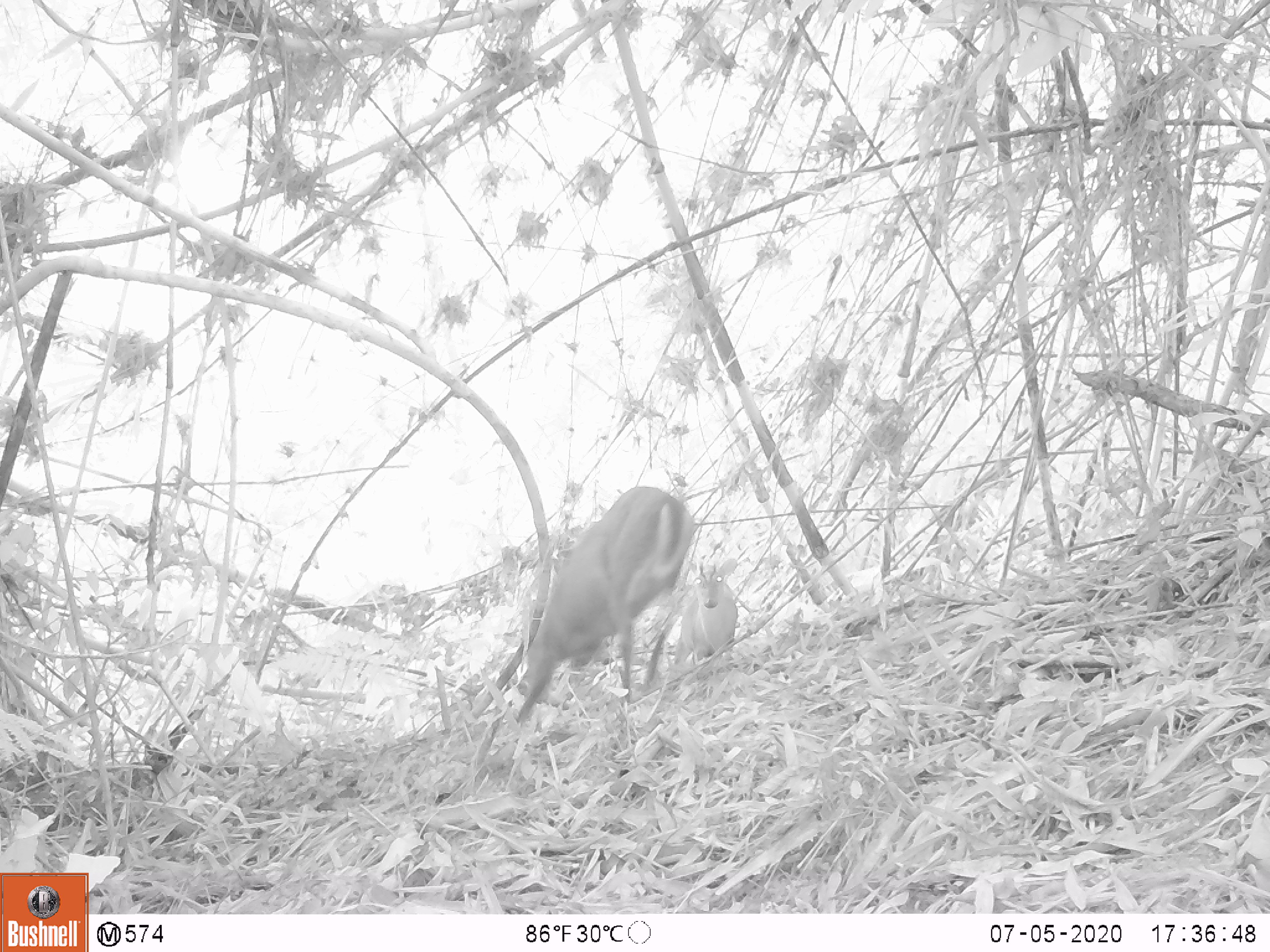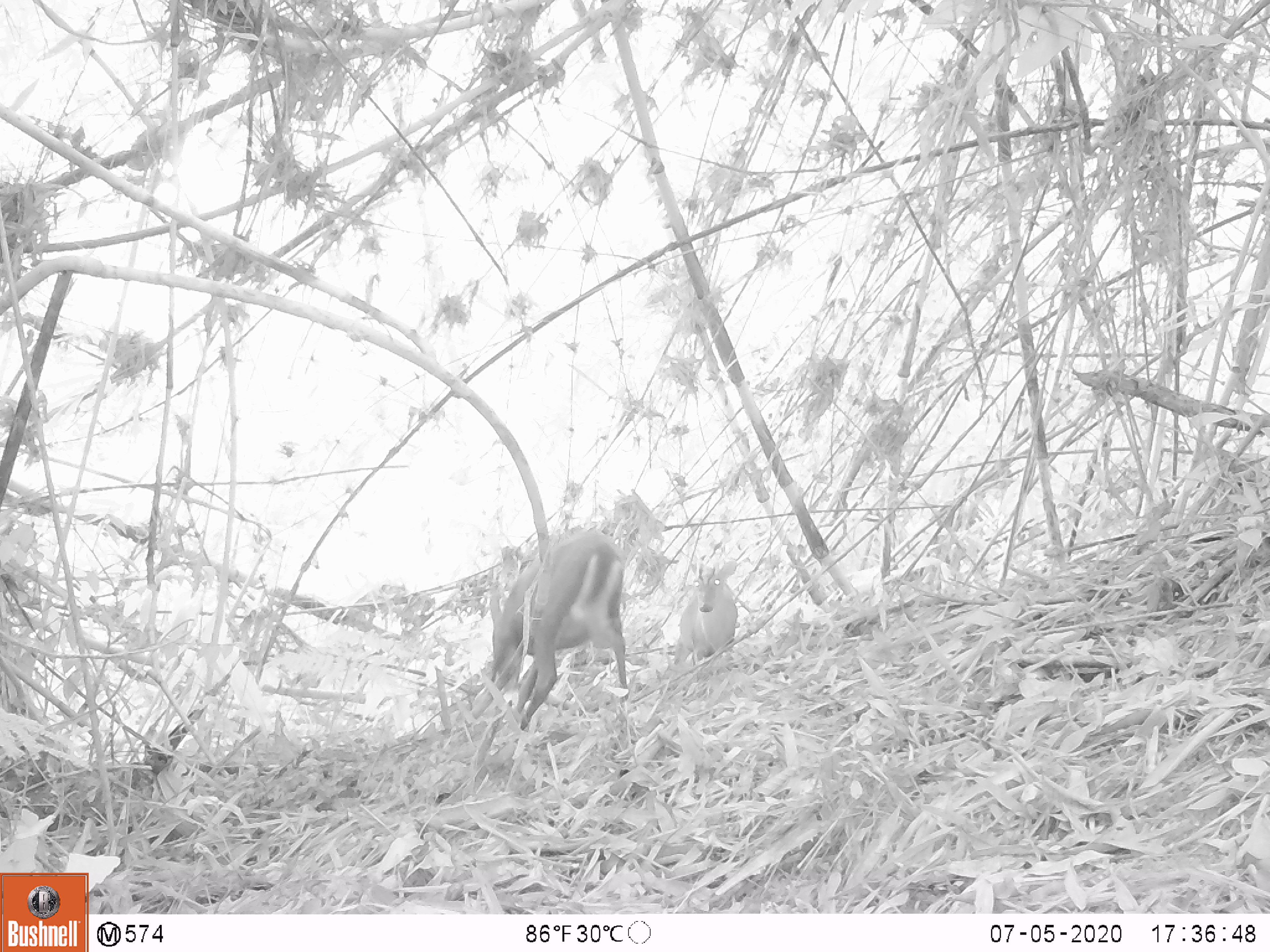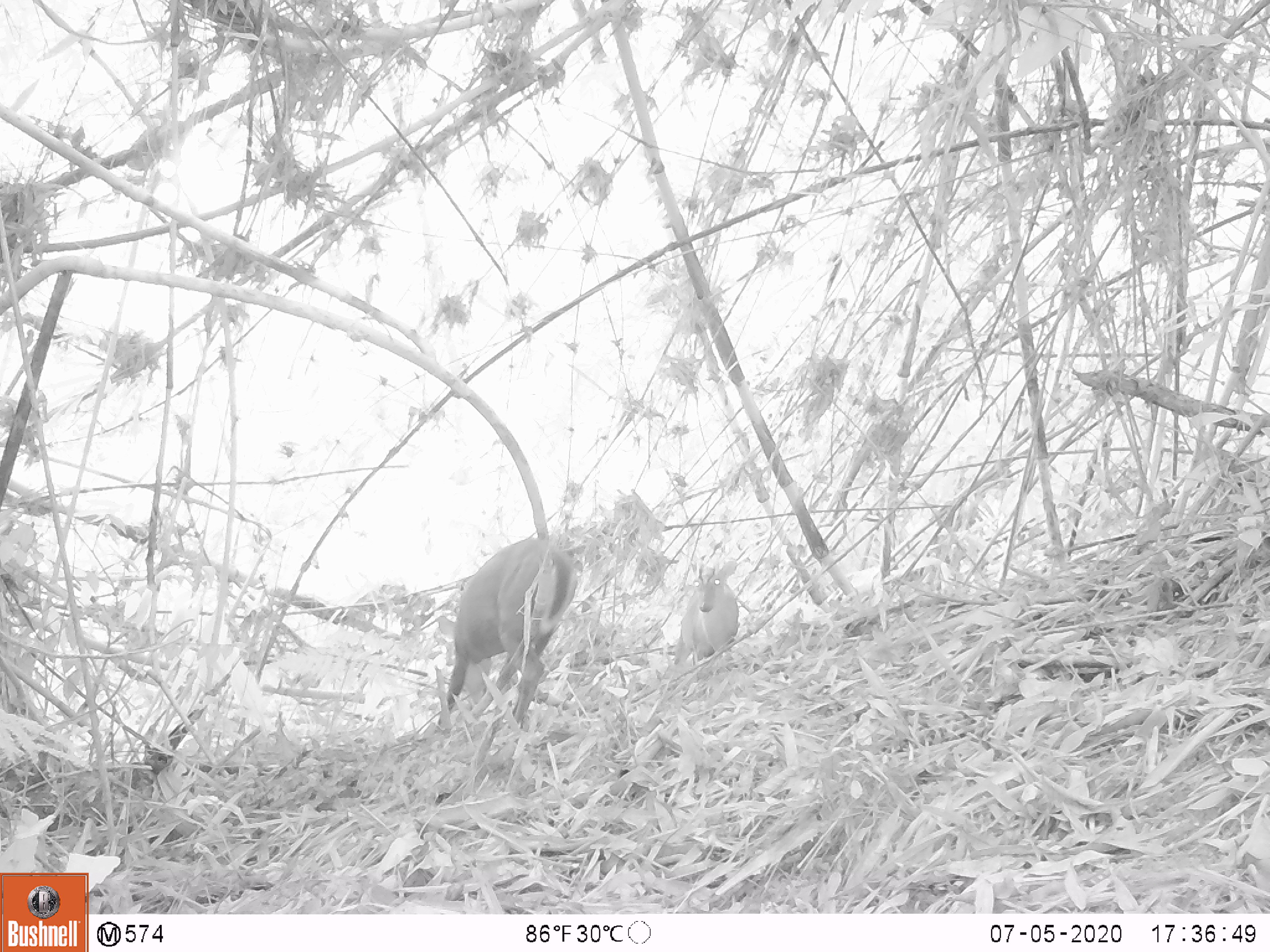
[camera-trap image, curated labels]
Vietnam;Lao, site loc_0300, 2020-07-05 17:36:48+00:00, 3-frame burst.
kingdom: Animalia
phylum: Chordata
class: Mammalia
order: Artiodactyla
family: Cervidae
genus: Muntiacus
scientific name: Muntiacus rooseveltorum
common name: roosevelt's muntjac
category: roosevelts muntjac group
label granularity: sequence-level